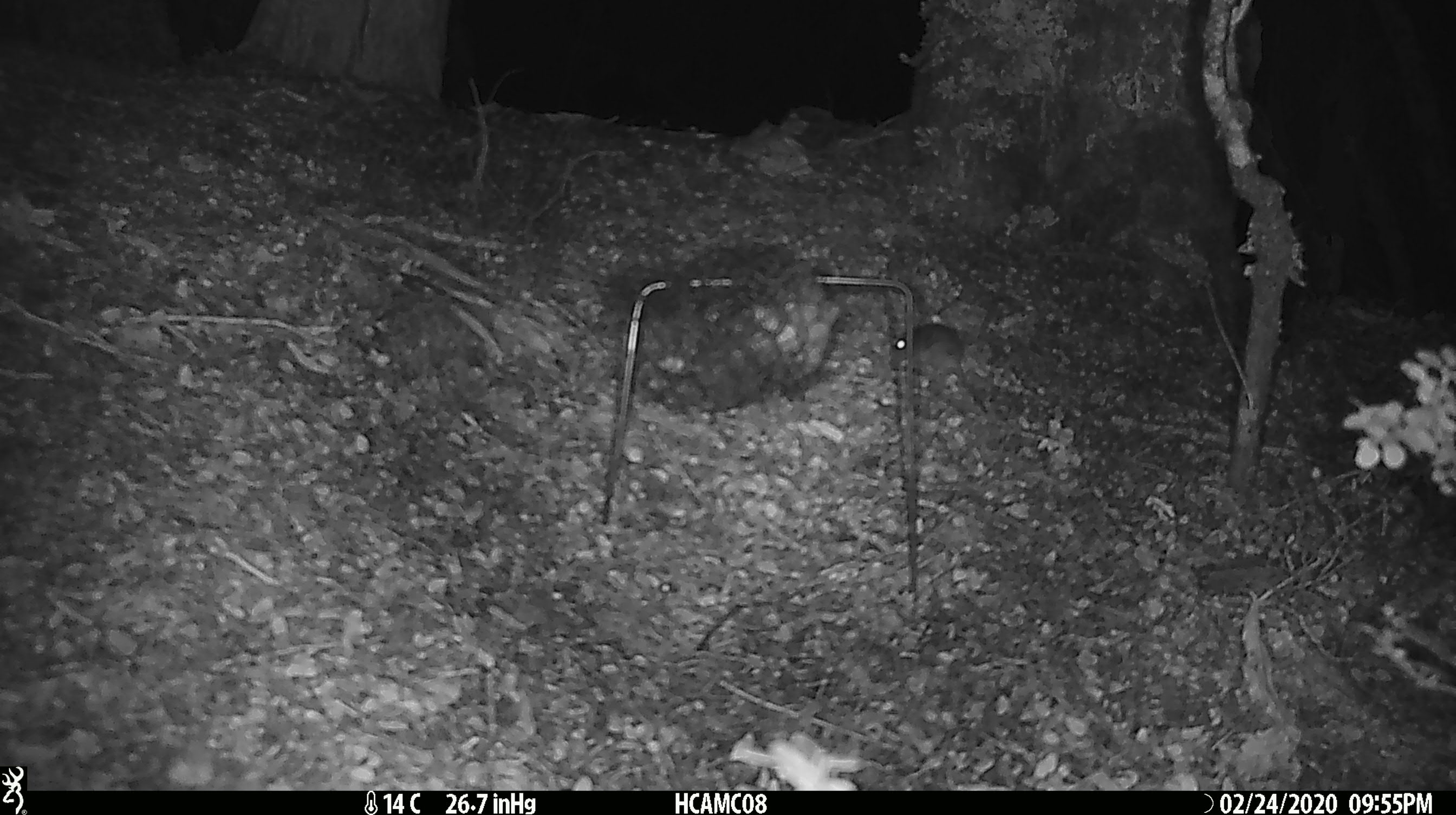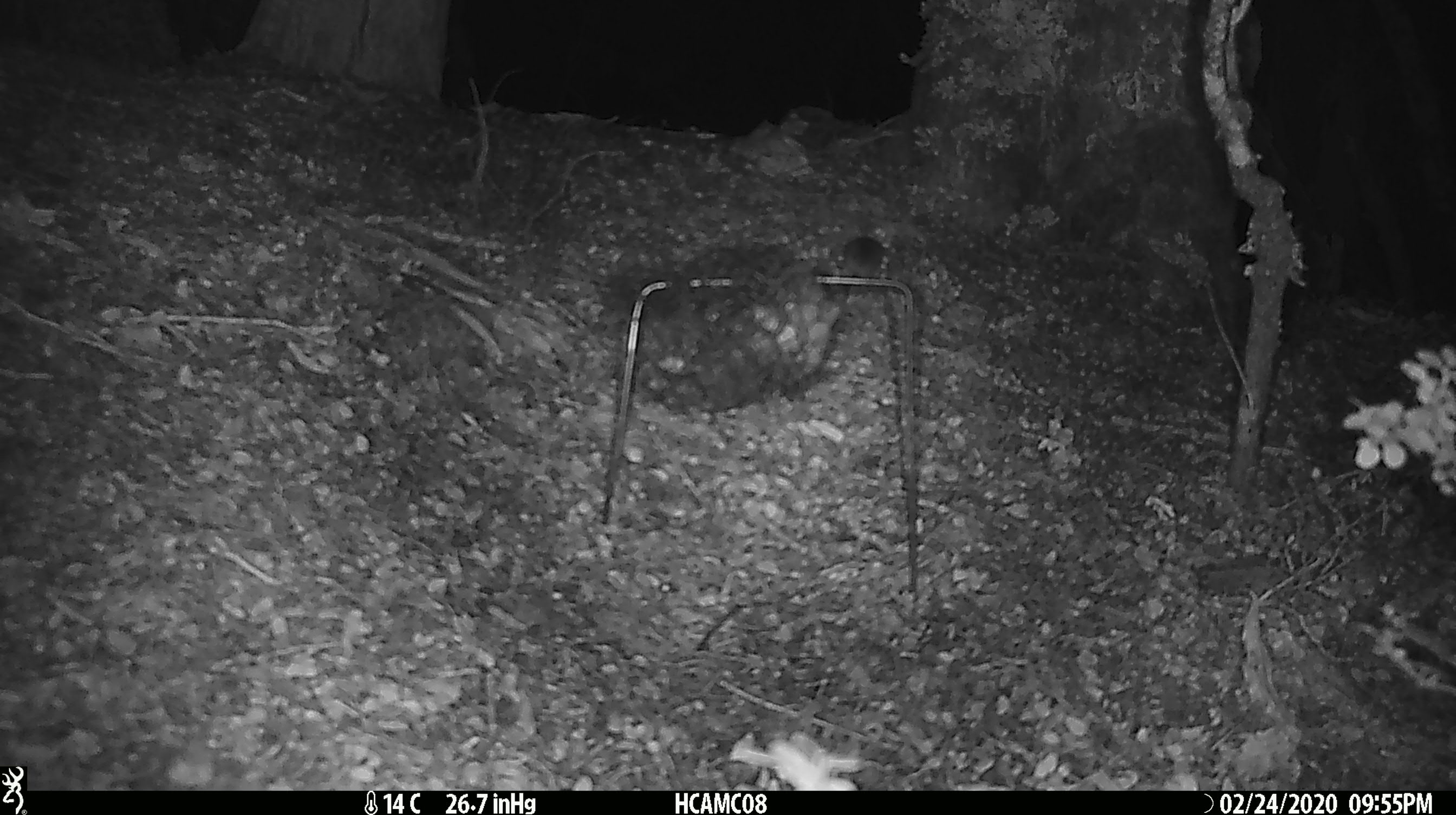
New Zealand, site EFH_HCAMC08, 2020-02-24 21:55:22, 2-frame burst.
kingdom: Animalia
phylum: Chordata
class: Mammalia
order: Rodentia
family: Muridae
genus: Mus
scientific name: Mus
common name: mouse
Mouse (Mus).